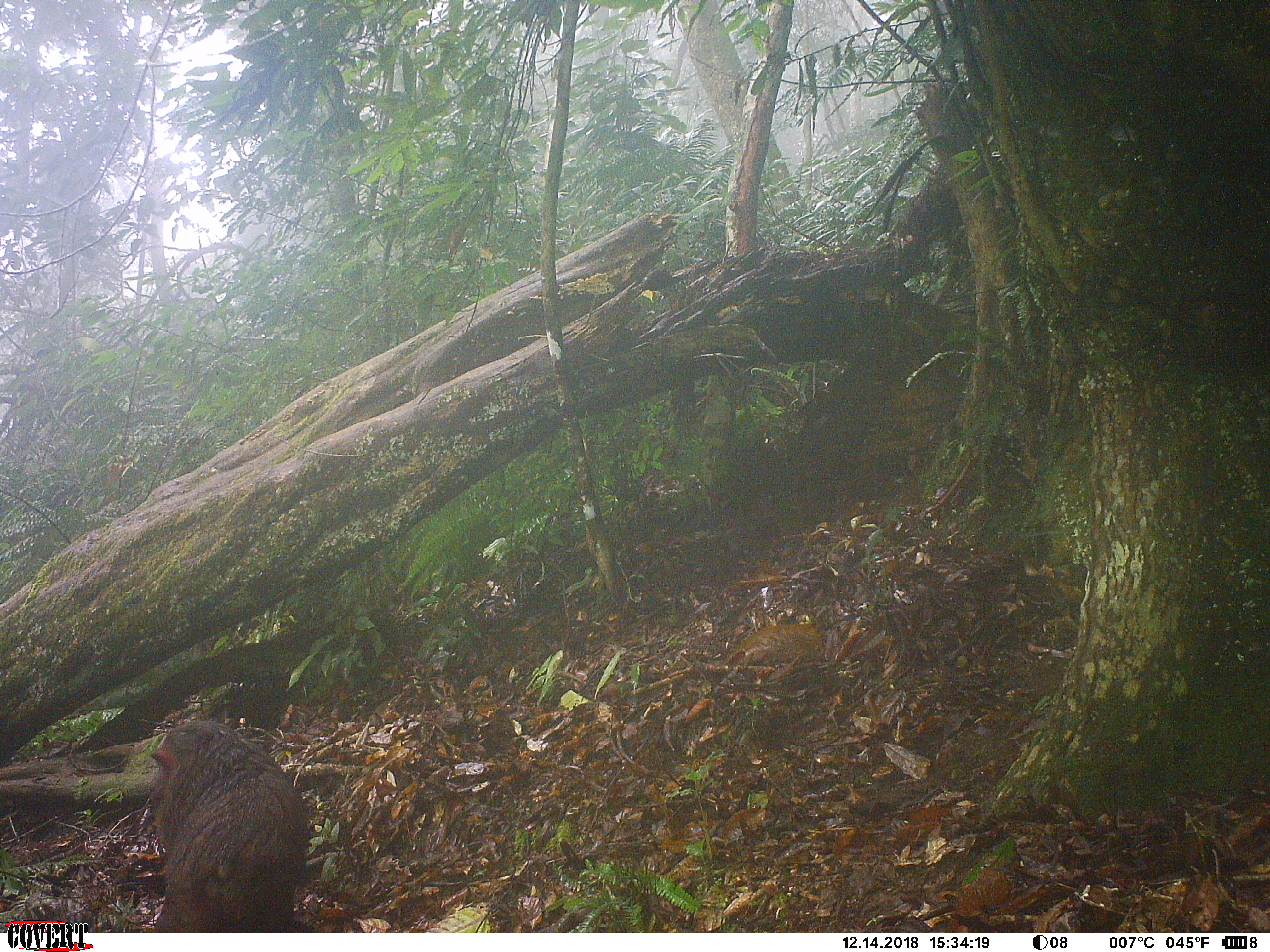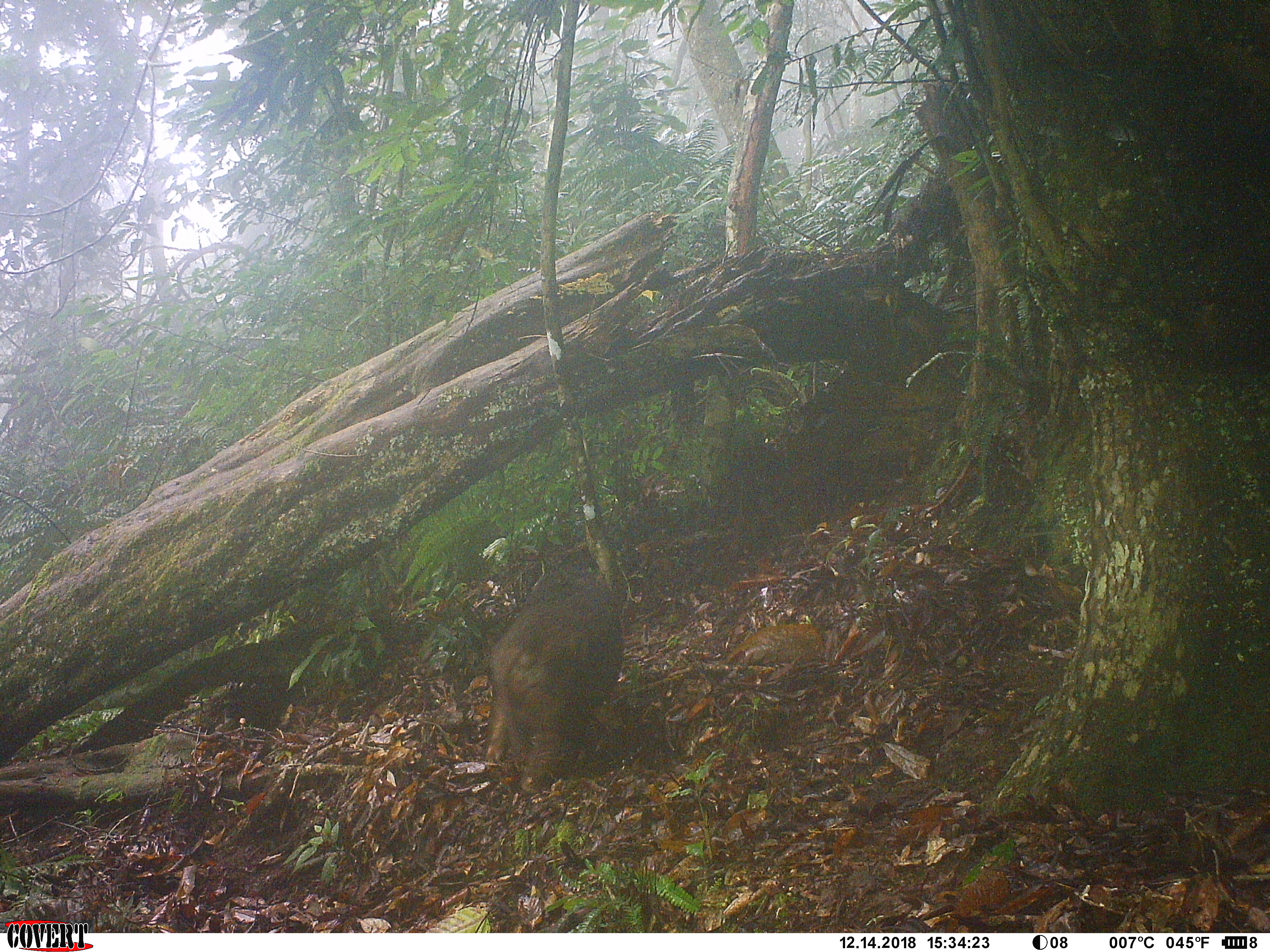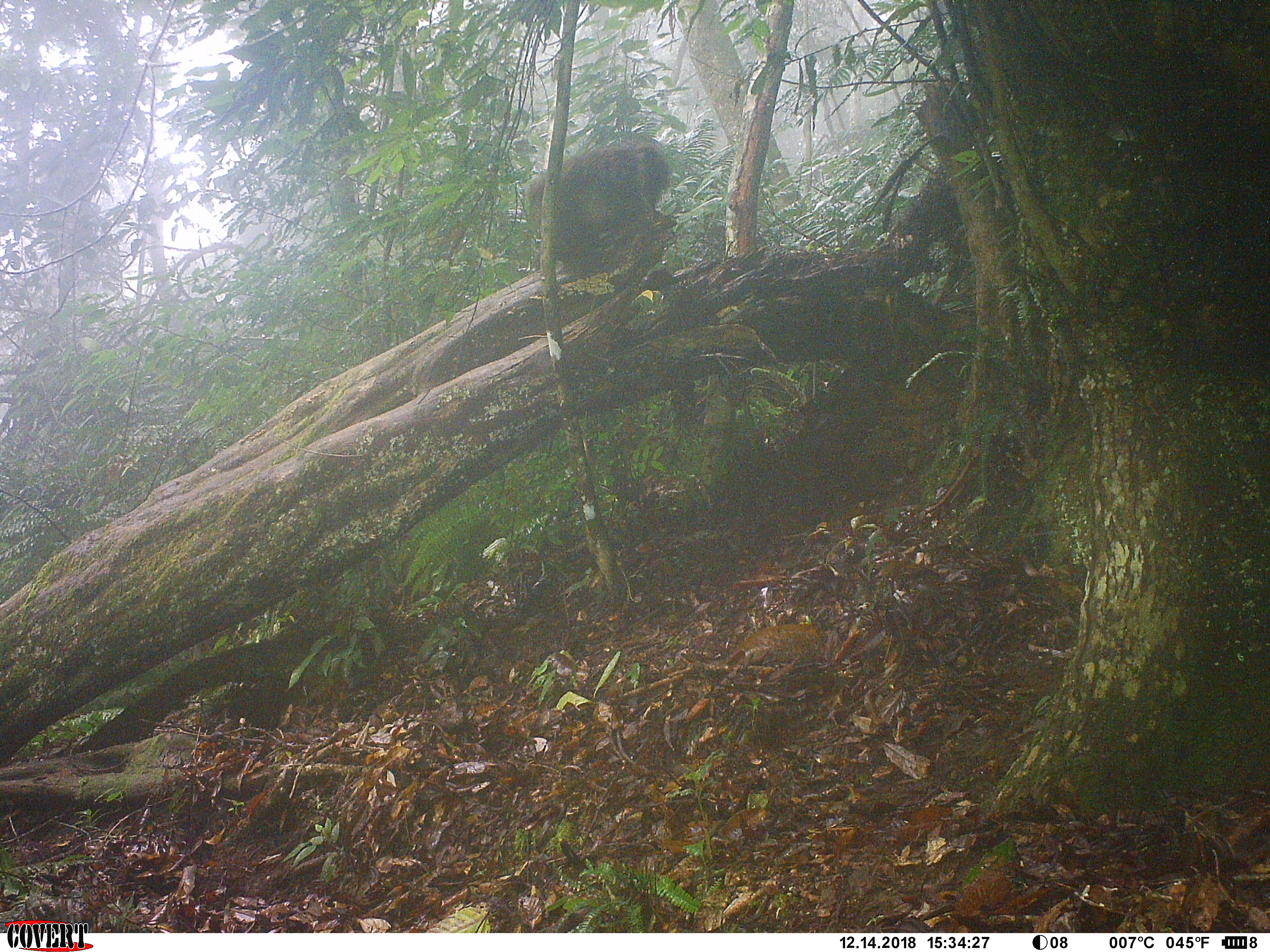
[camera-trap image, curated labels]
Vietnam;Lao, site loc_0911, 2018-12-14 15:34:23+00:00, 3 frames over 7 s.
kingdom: Animalia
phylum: Chordata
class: Mammalia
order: Primates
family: Cercopithecidae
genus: Macaca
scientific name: Macaca arctoides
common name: stump-tailed macaque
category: stump tailed macaque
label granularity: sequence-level